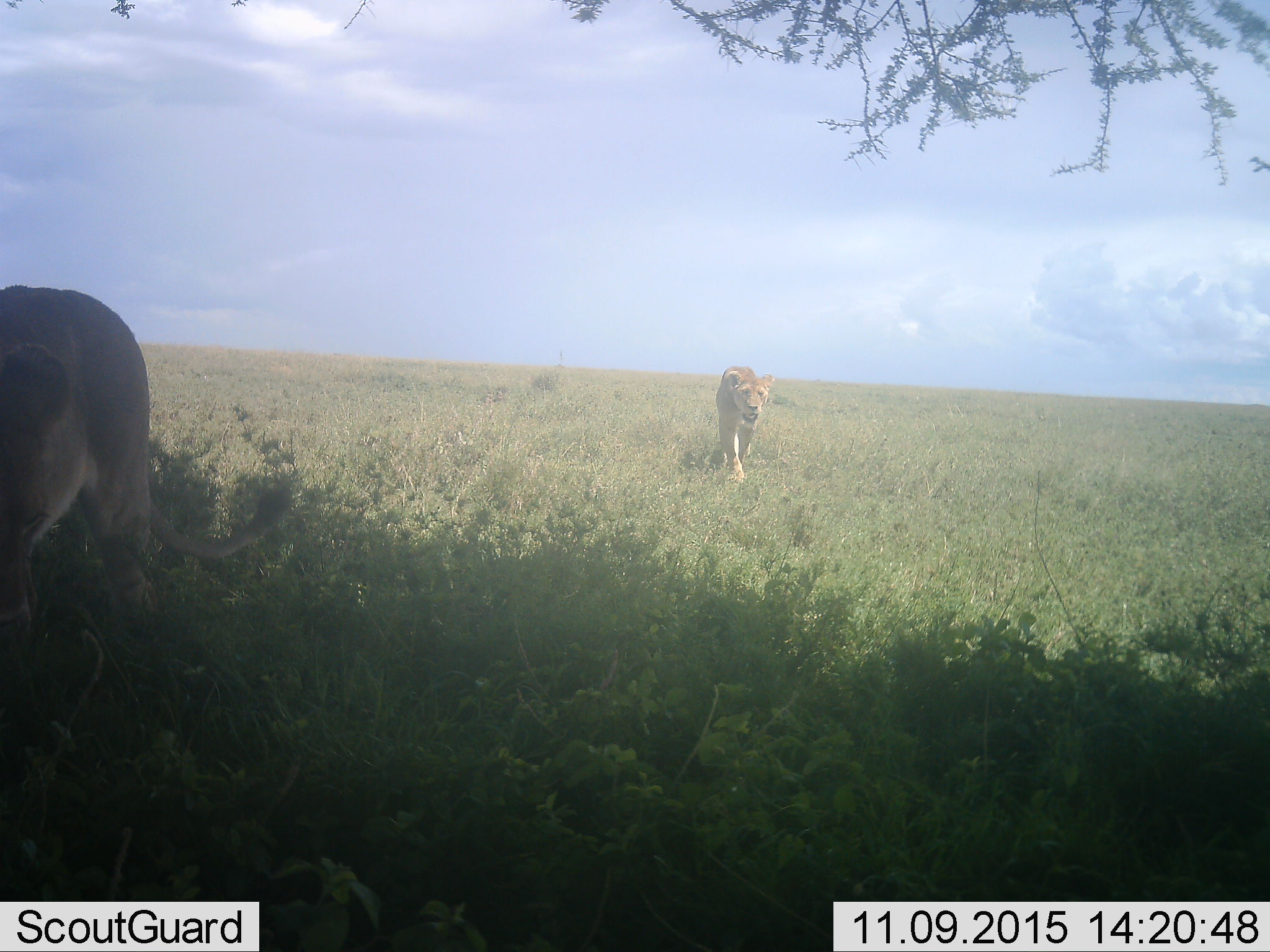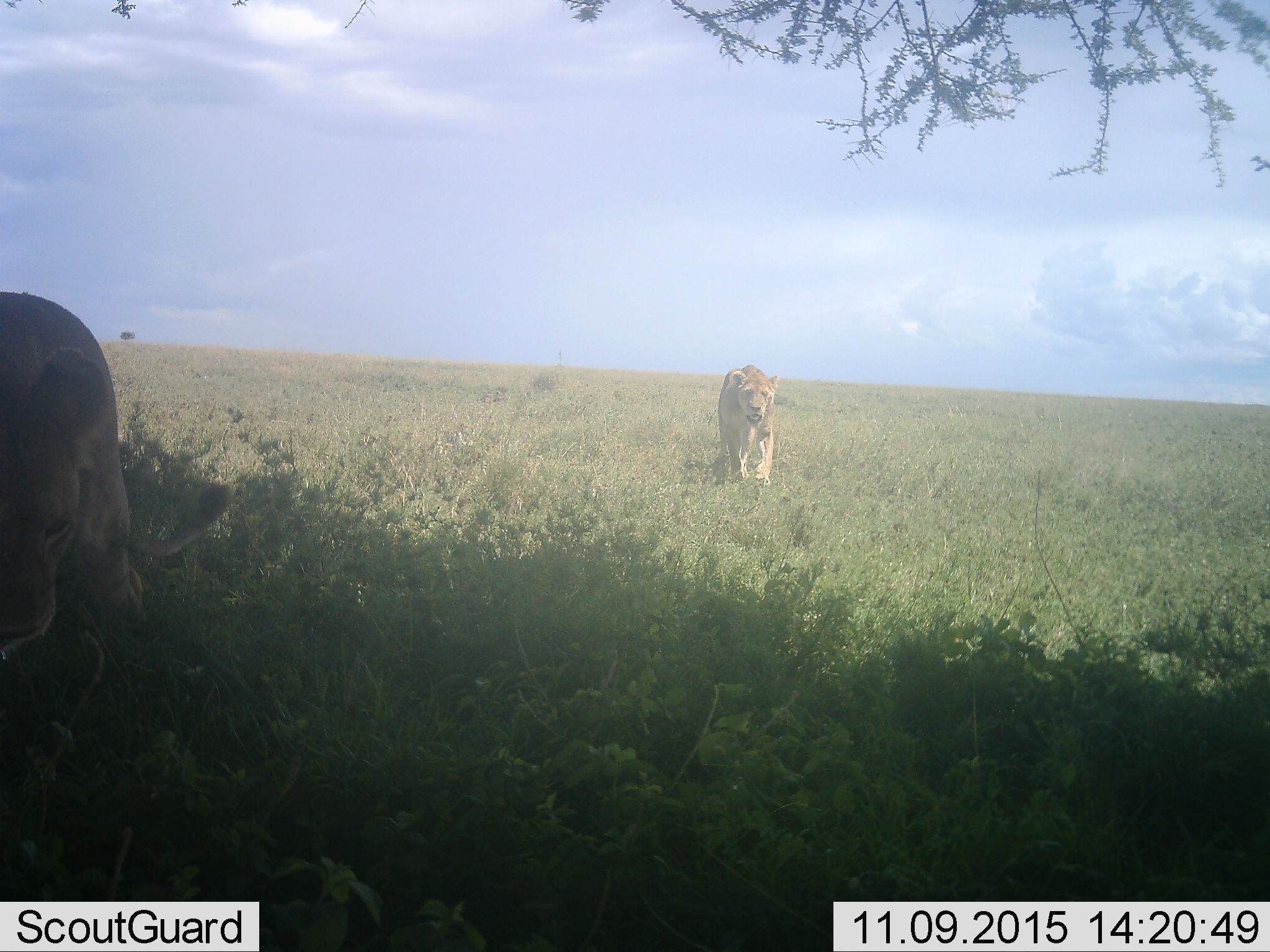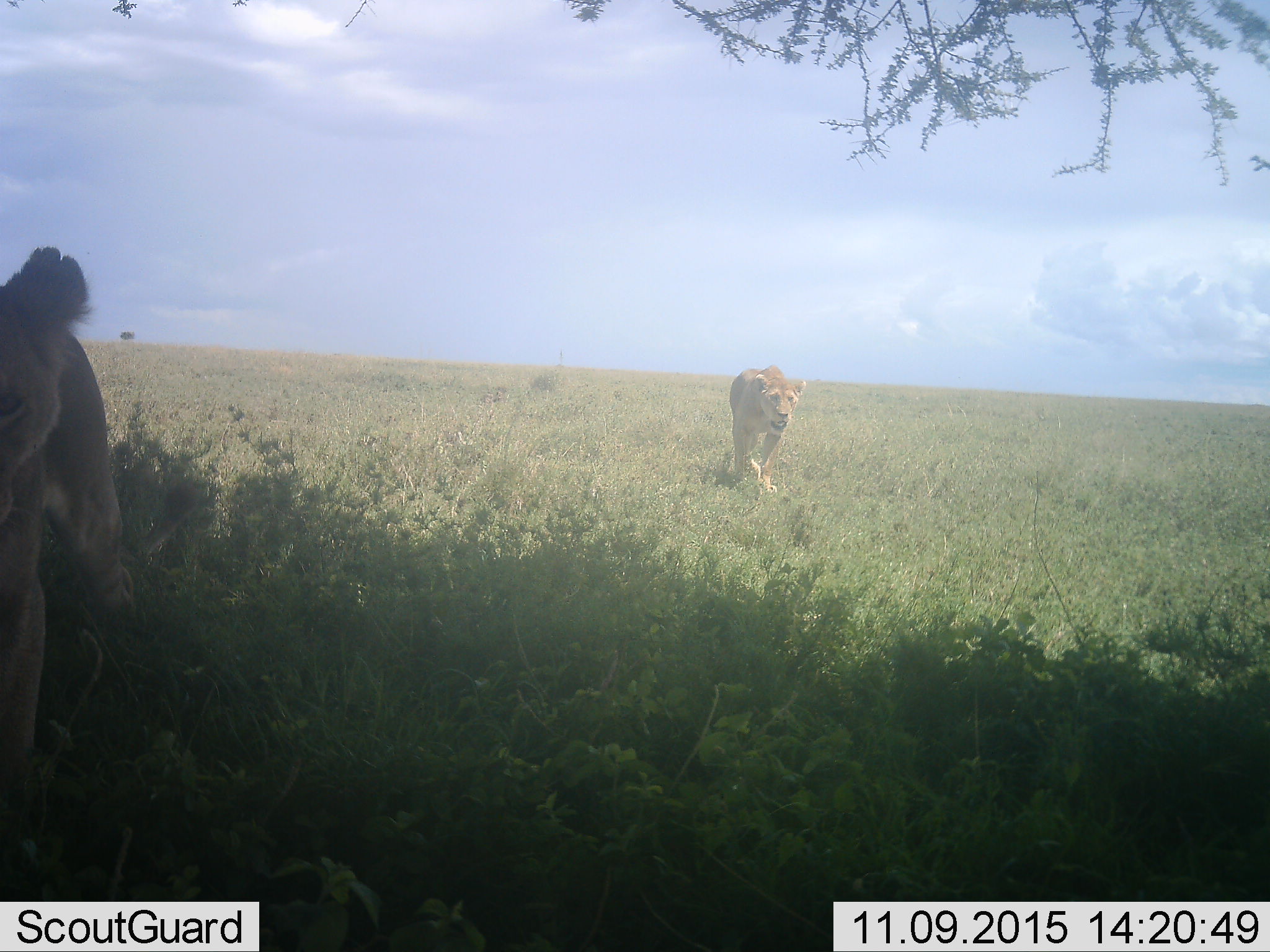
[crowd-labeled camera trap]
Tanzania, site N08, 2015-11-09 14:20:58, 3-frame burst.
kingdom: Animalia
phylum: Chordata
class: Mammalia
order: Carnivora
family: Felidae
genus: Panthera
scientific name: Panthera leo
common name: lion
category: lionfemale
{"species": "lionfemale (lion) (Panthera leo)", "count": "2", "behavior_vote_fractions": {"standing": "11%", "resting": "0%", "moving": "100%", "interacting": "0%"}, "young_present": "11%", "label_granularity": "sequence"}